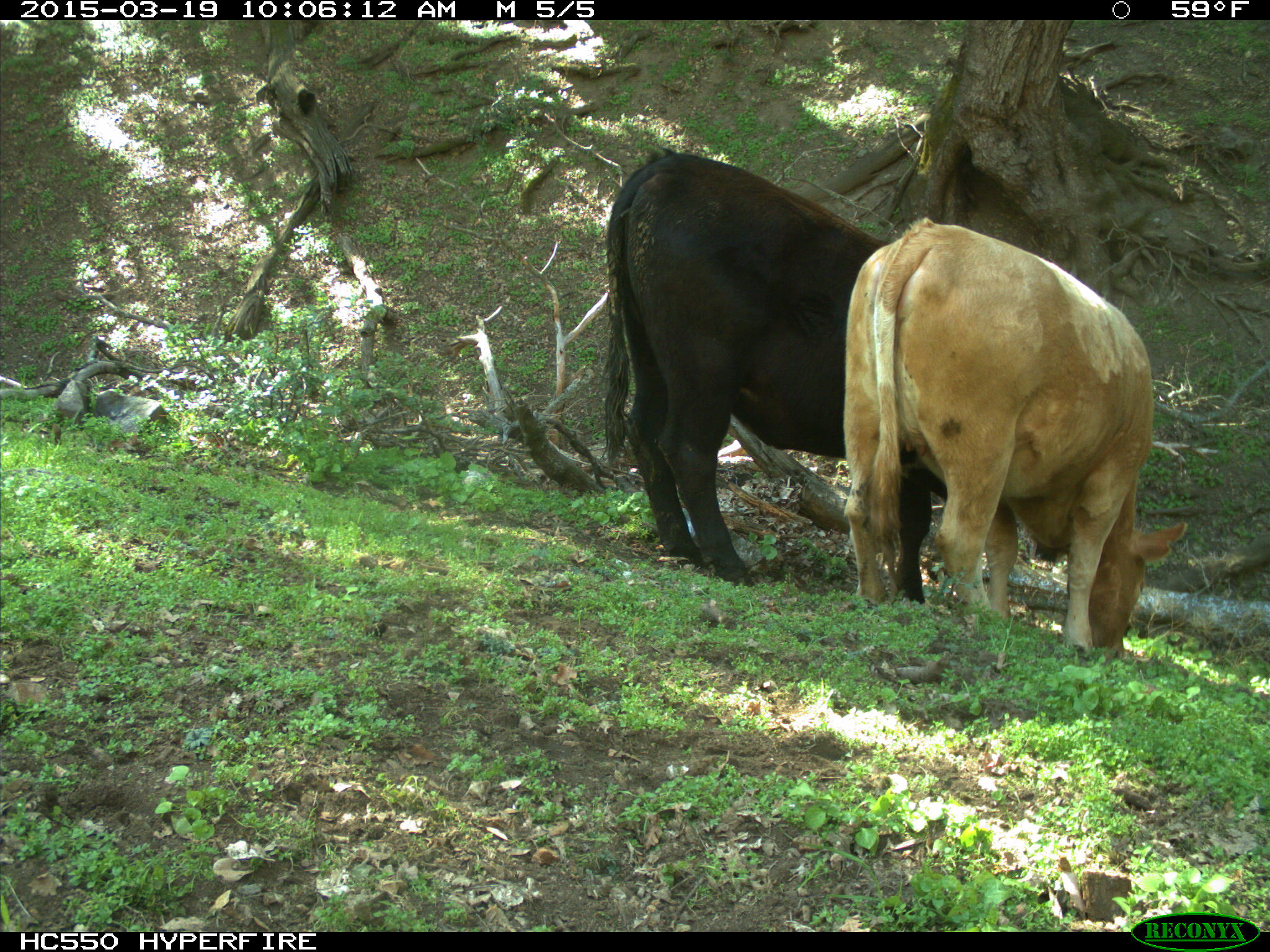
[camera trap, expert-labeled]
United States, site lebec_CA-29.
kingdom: Animalia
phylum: Chordata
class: Mammalia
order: Artiodactyla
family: Bovidae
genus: Bos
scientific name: Bos taurus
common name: domestic cow